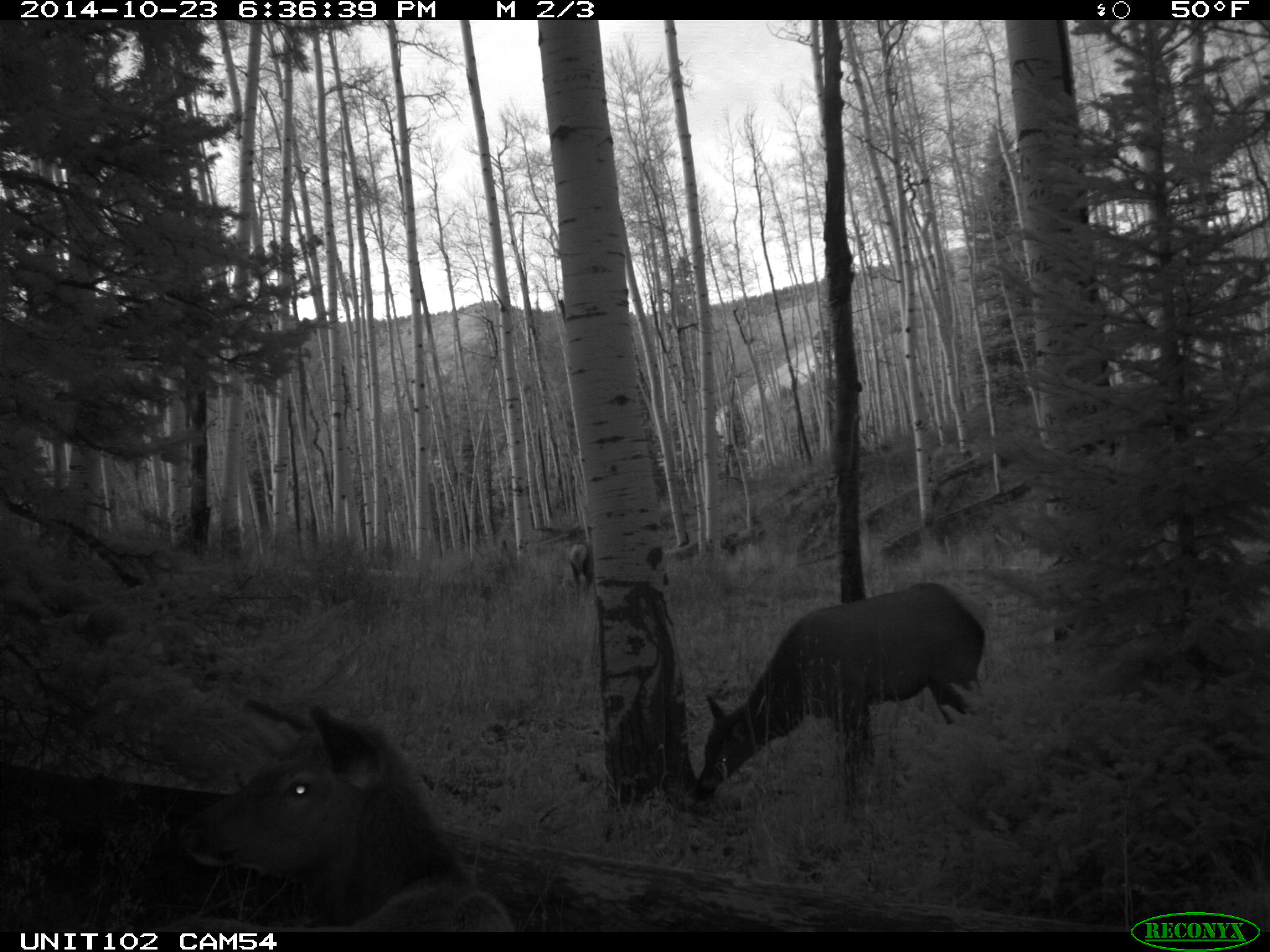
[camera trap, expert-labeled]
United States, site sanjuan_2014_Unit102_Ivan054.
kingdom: Animalia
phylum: Chordata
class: Mammalia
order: Artiodactyla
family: Cervidae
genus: Cervus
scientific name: Cervus elaphus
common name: red deer